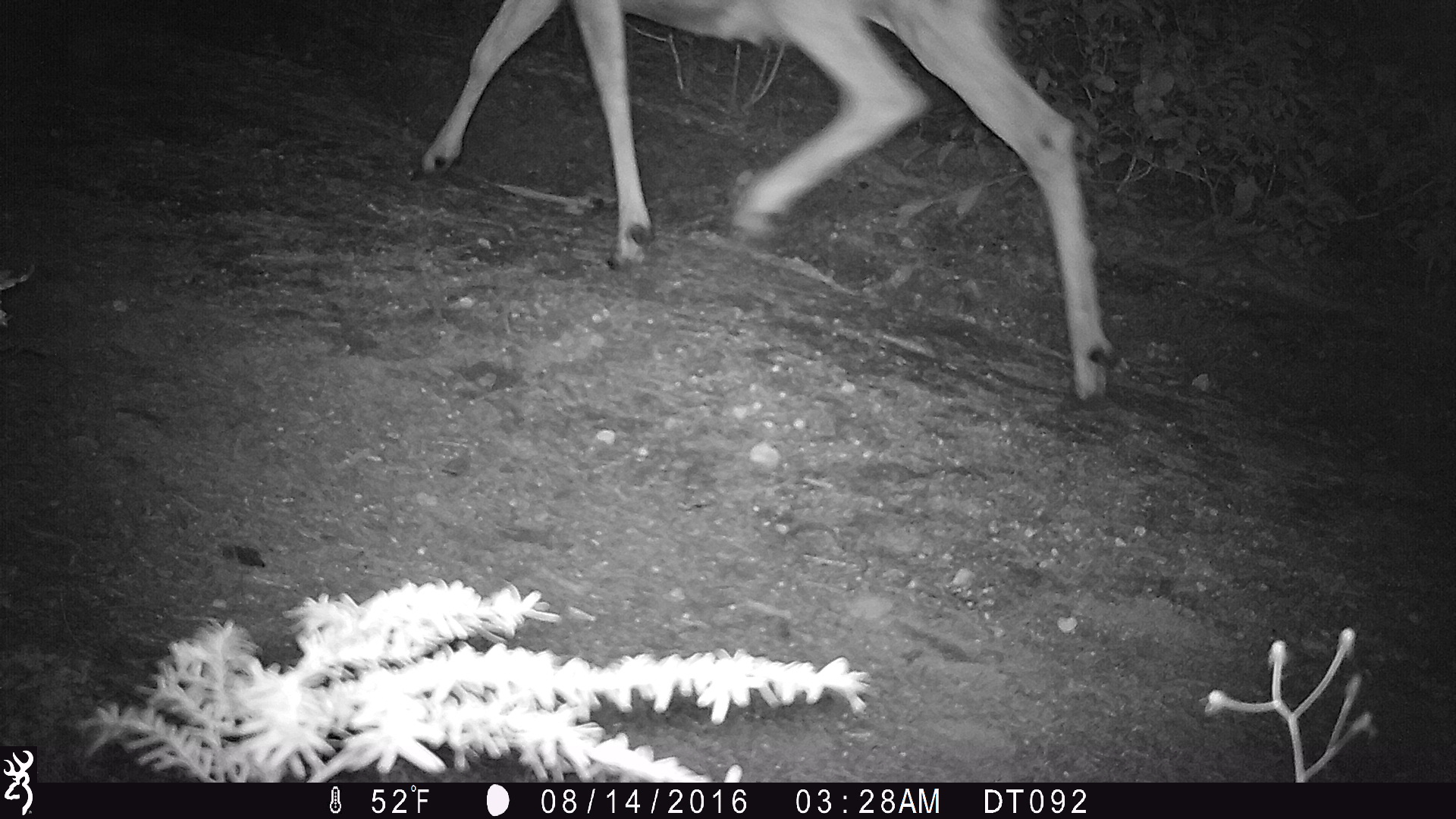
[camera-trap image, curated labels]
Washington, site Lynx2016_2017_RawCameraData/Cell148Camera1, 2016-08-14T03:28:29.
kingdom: Animalia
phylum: Chordata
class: Mammalia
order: Artiodactyla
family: Cervidae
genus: Odocoileus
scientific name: Odocoileus hemionus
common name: mule deer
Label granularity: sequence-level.